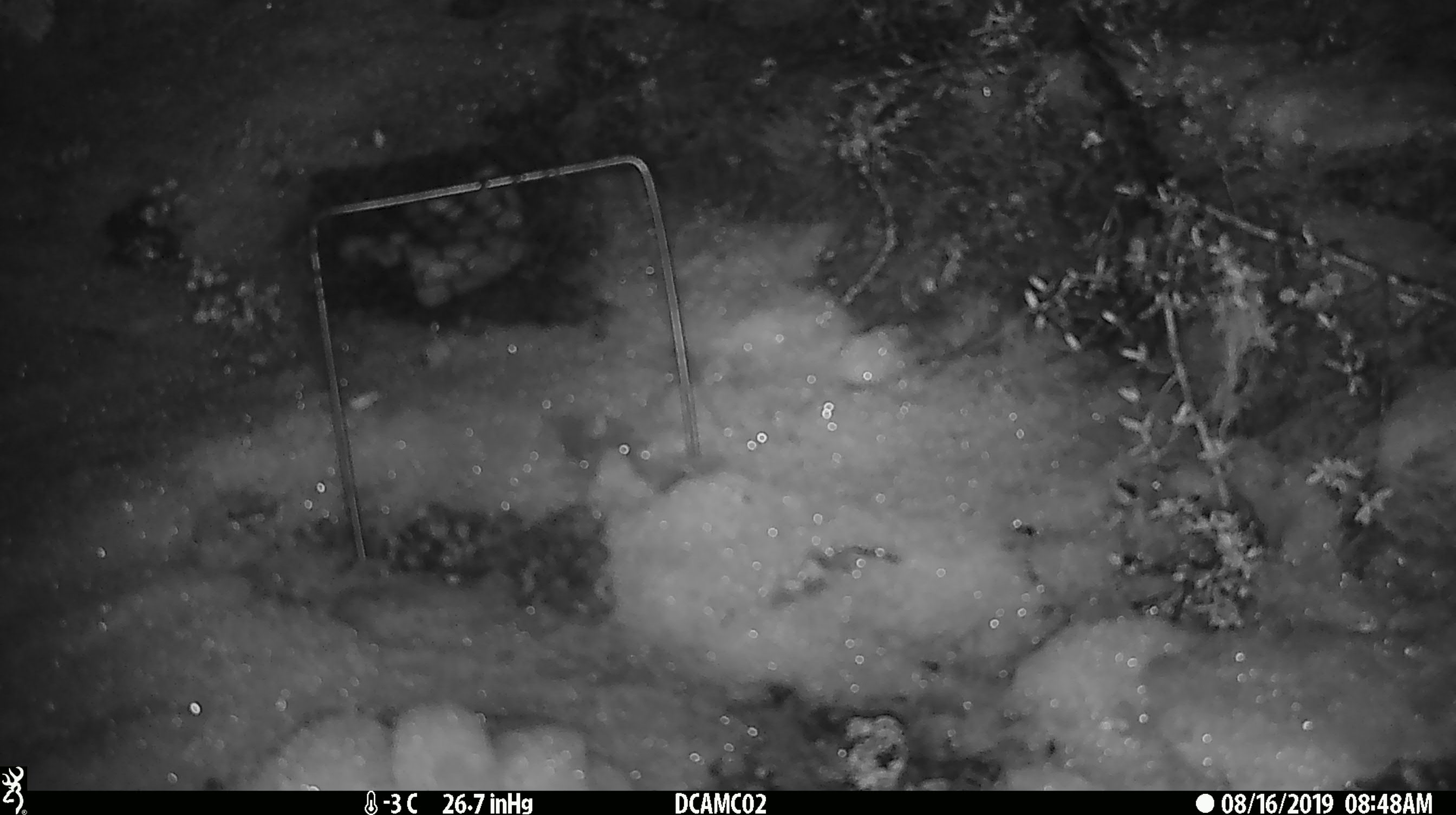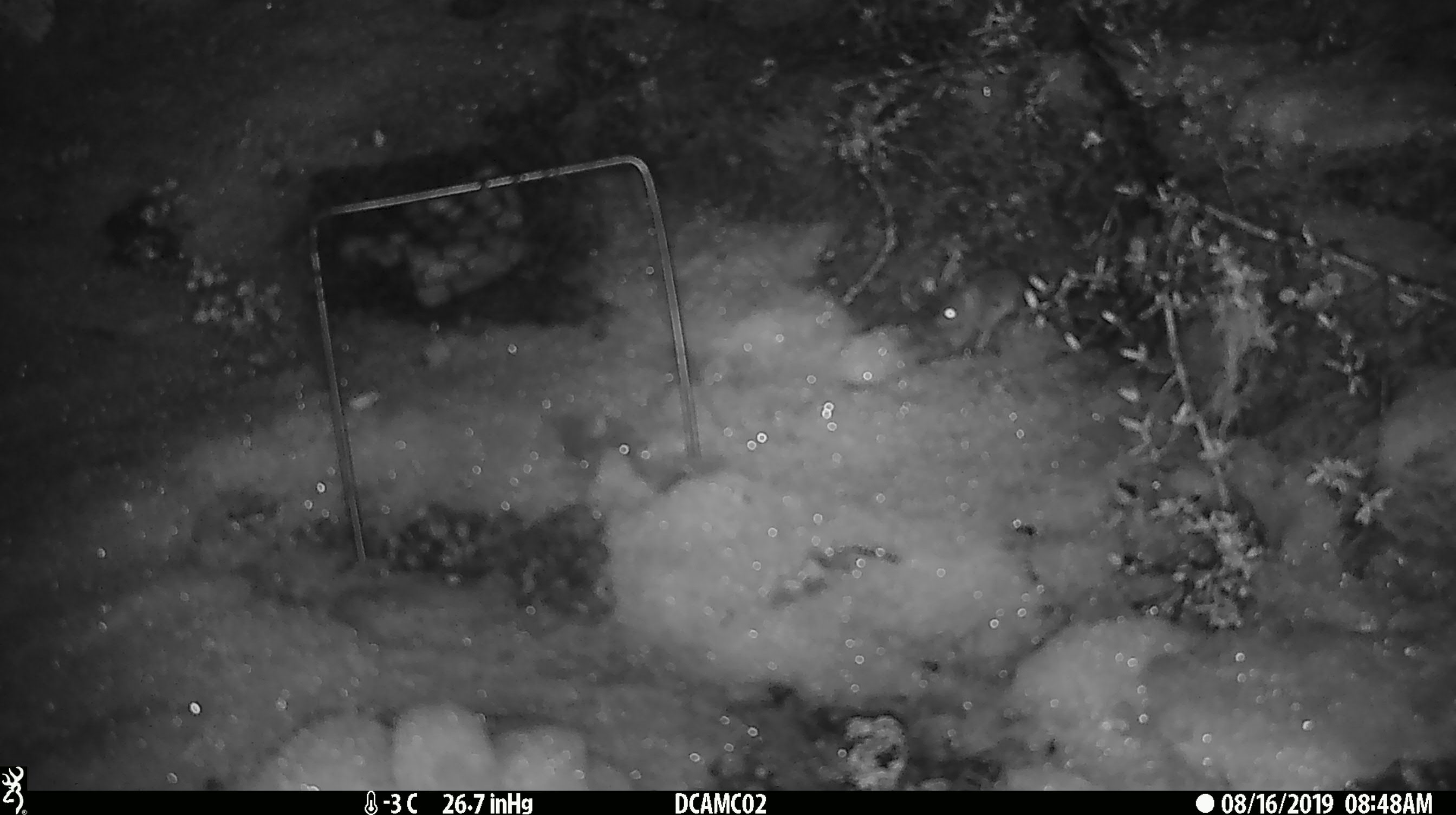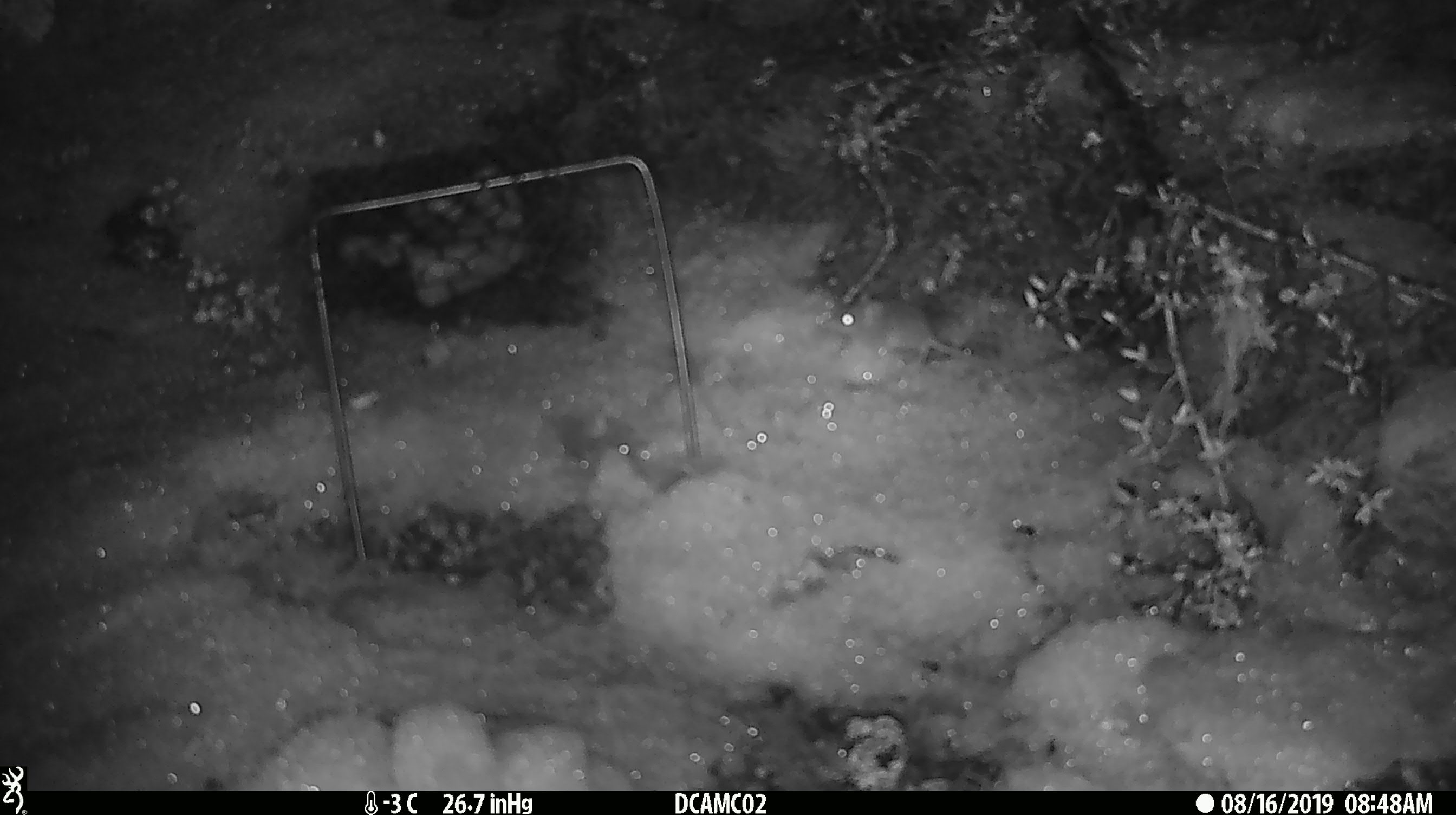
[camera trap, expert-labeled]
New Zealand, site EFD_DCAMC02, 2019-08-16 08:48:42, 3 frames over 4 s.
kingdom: Animalia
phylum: Chordata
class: Mammalia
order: Rodentia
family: Muridae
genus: Mus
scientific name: Mus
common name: mouse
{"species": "mouse (Mus)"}